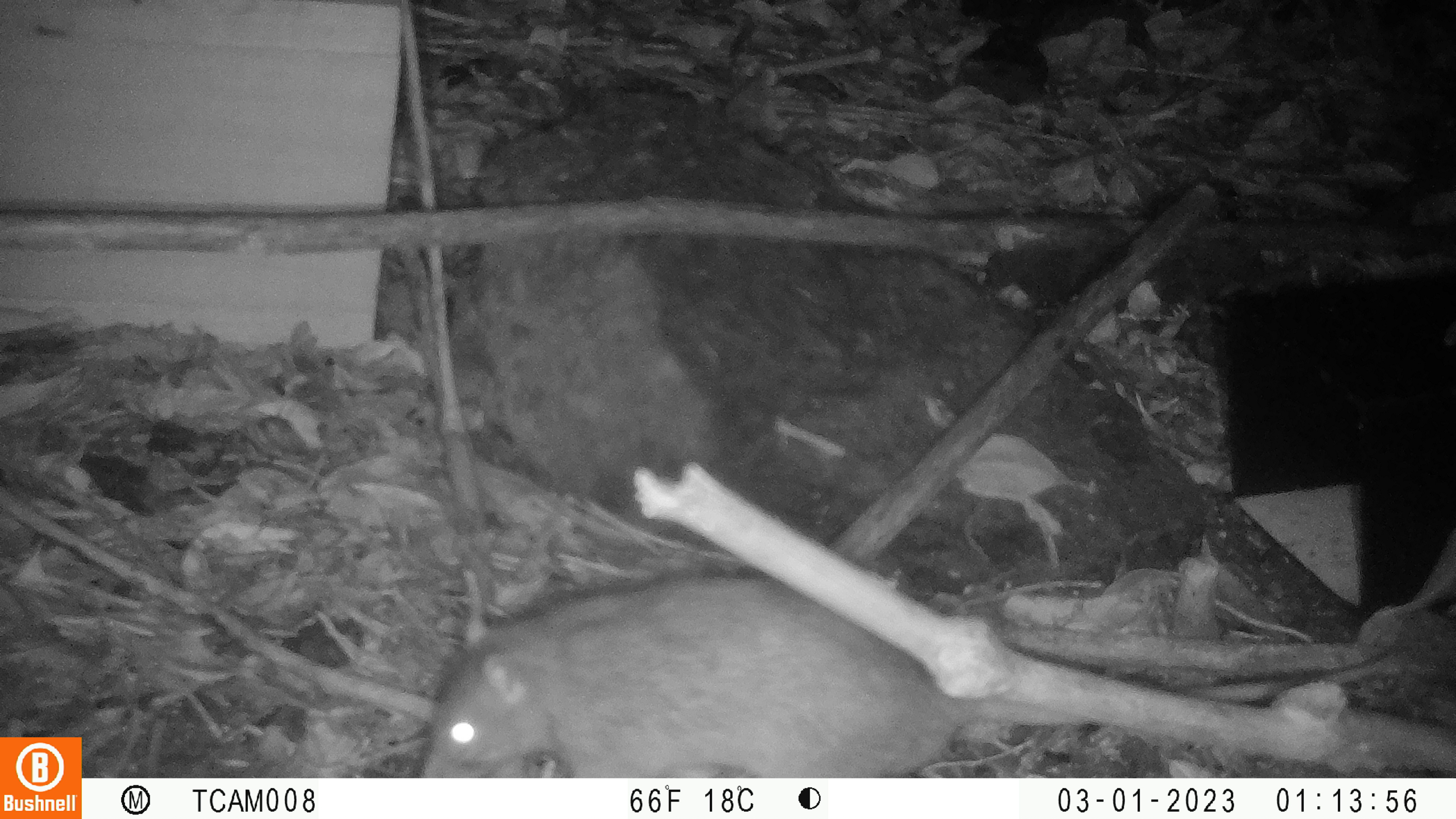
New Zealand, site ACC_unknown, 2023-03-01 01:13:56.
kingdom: Animalia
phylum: Chordata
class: Mammalia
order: Rodentia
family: Muridae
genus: Rattus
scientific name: Rattus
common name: rat